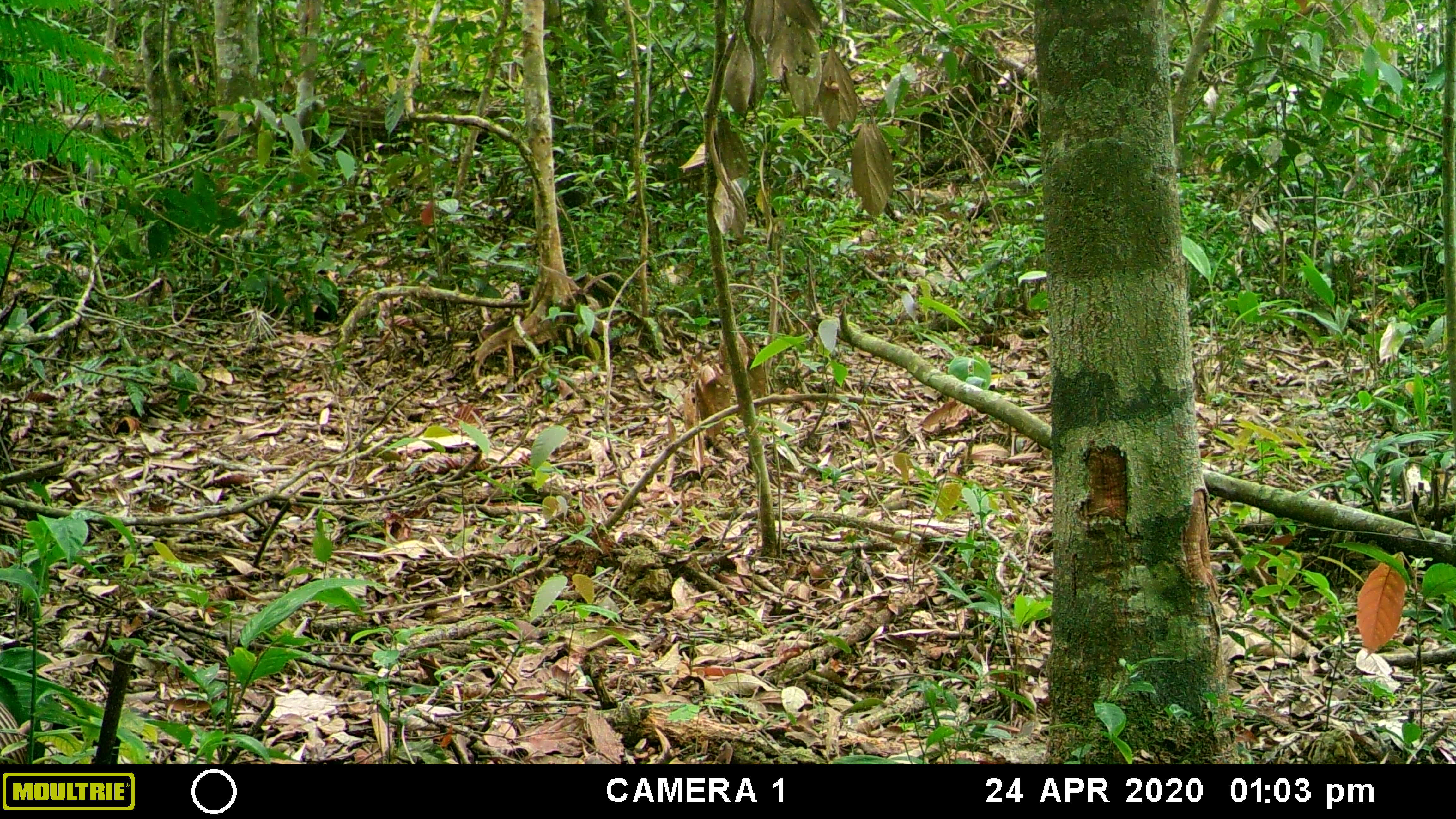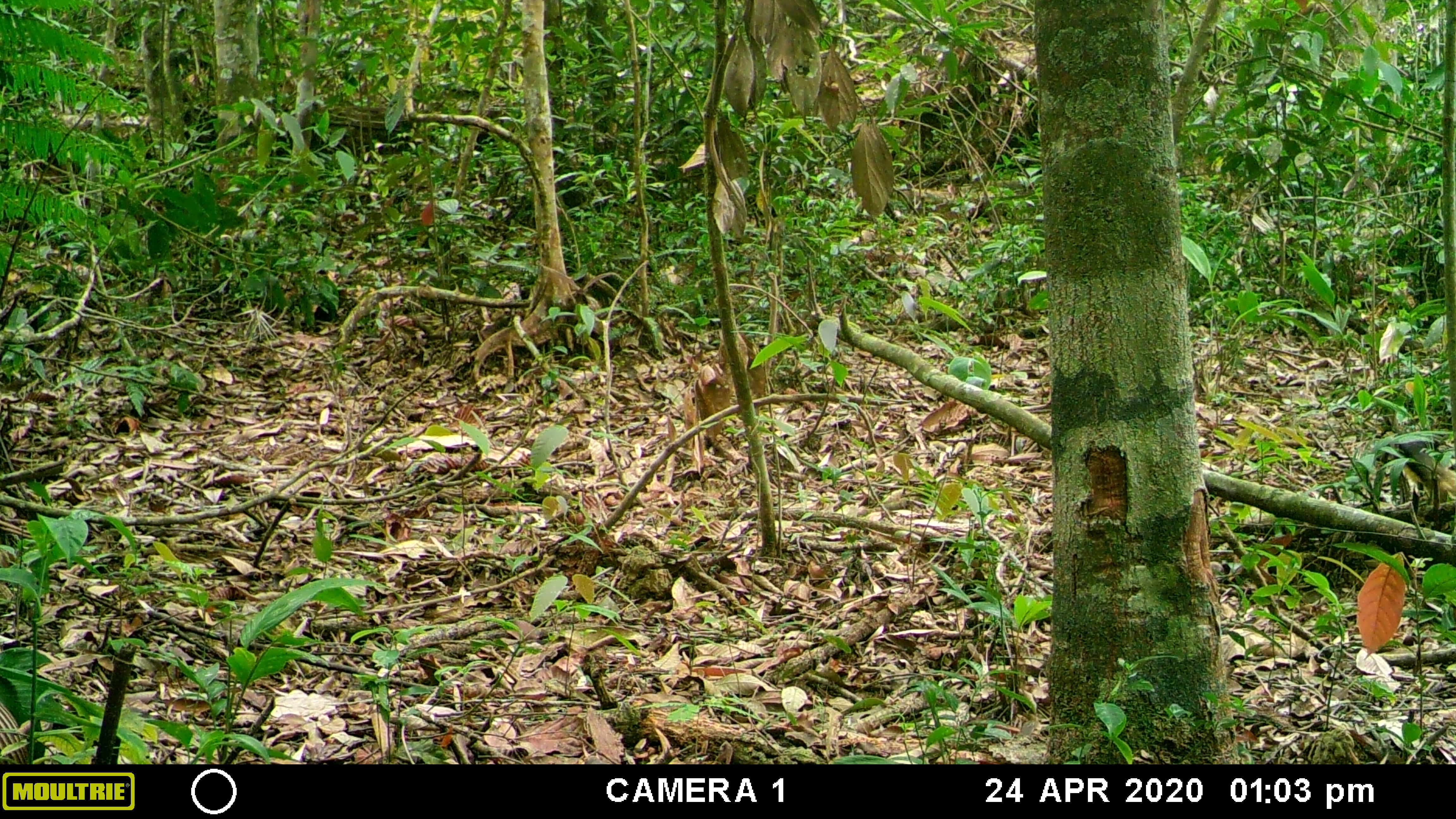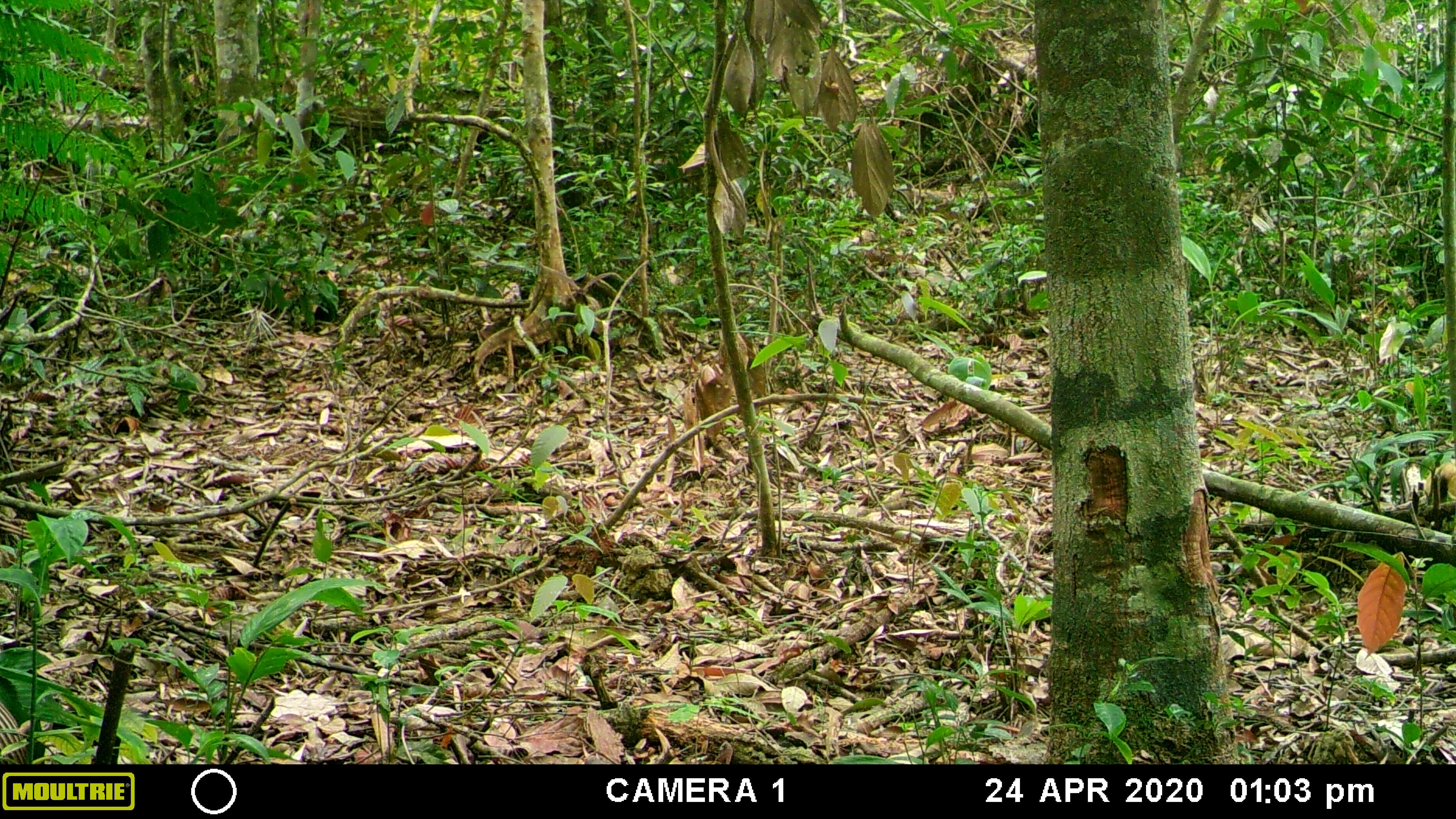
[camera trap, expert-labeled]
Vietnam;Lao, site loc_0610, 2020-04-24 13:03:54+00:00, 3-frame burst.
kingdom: Animalia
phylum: Chordata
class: Mammalia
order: Carnivora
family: Mustelidae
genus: Martes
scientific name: Martes flavigula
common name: yellow-throated marten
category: yellow throated marten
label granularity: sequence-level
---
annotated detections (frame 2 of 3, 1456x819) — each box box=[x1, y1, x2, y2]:
yellow throated marten: box=[1368, 428, 1456, 514]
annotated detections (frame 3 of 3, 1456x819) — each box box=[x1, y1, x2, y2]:
yellow throated marten: box=[1406, 456, 1454, 519]